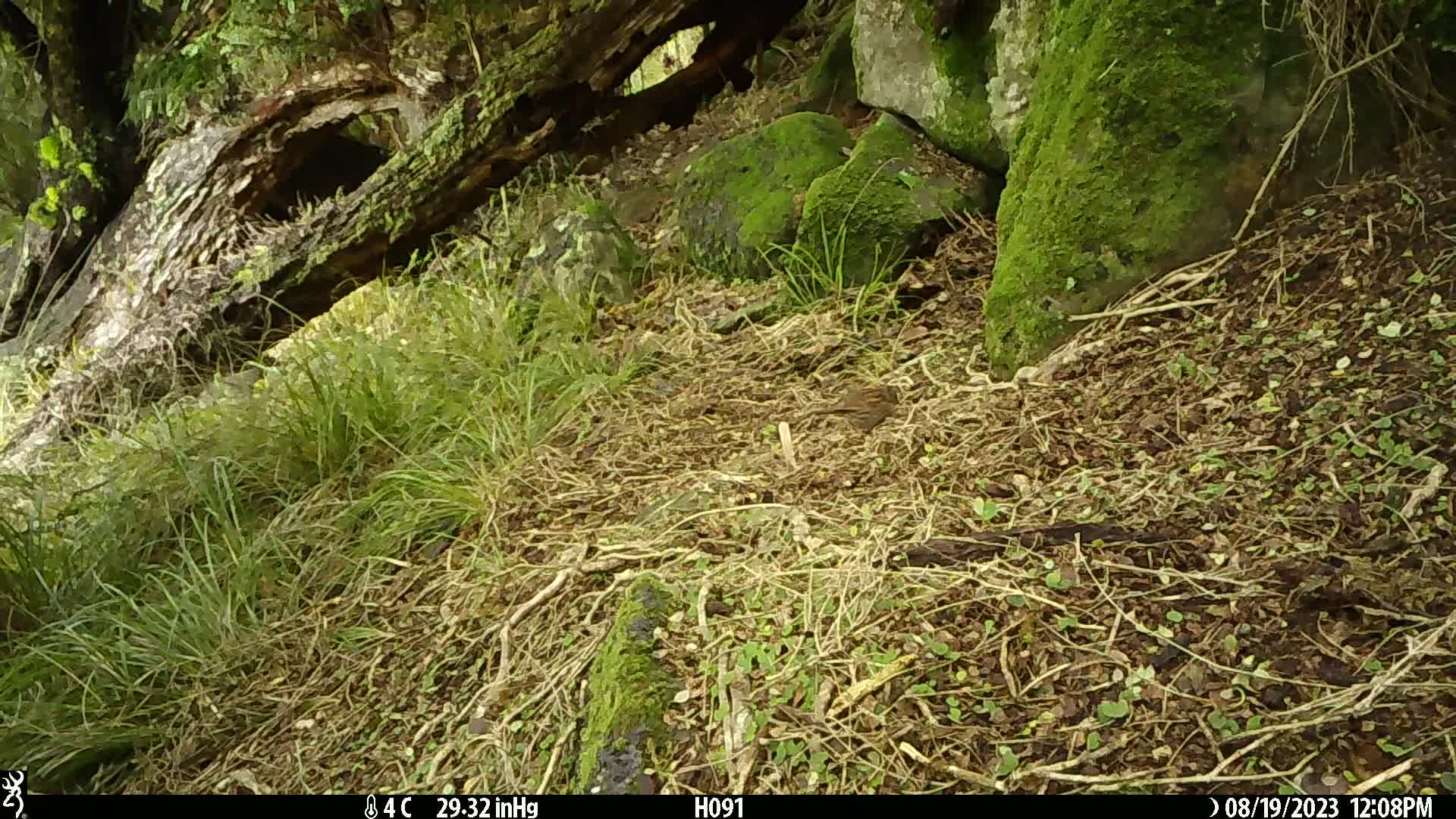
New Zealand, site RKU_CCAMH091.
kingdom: Animalia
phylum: Chordata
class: Aves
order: Passeriformes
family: Prunellidae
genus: Prunella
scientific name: Prunella modularis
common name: dunnock